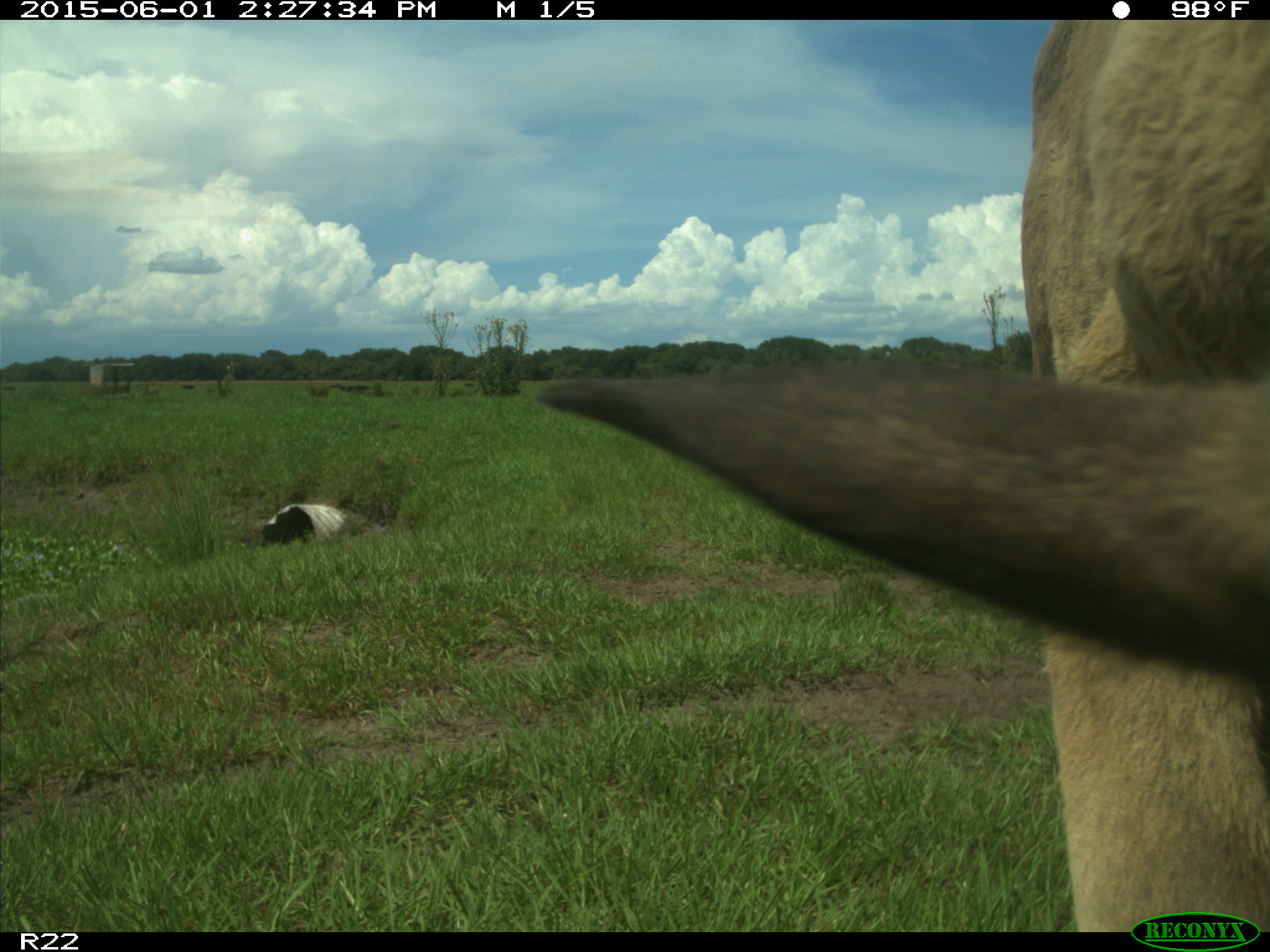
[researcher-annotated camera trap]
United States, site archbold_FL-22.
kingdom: Animalia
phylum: Chordata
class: Mammalia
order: Artiodactyla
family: Bovidae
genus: Bos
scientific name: Bos taurus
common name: domestic cow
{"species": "Bos taurus (domestic cow)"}